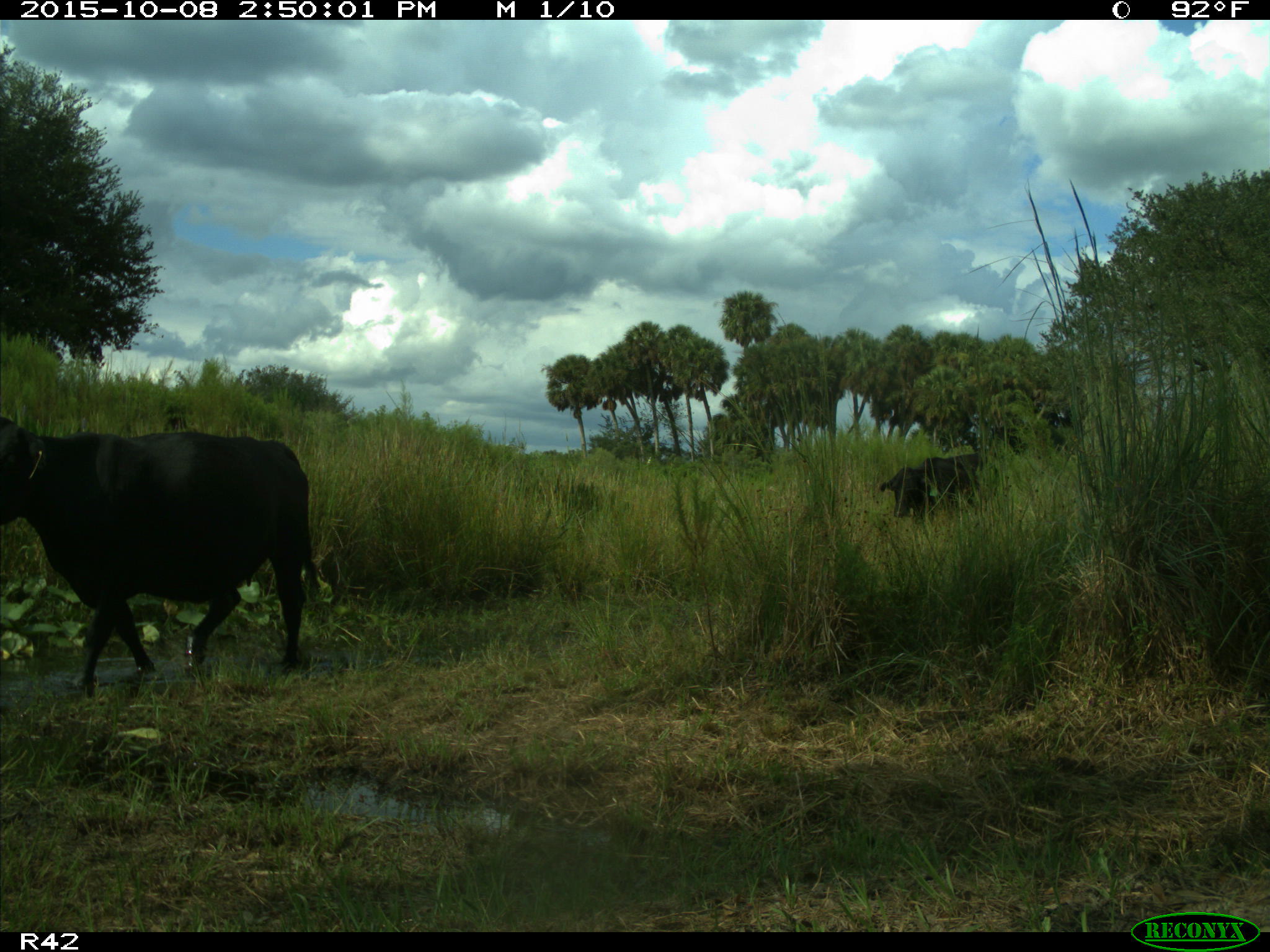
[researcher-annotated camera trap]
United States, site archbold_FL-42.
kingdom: Animalia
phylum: Chordata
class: Mammalia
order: Artiodactyla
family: Bovidae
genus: Bos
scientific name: Bos taurus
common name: domestic cow